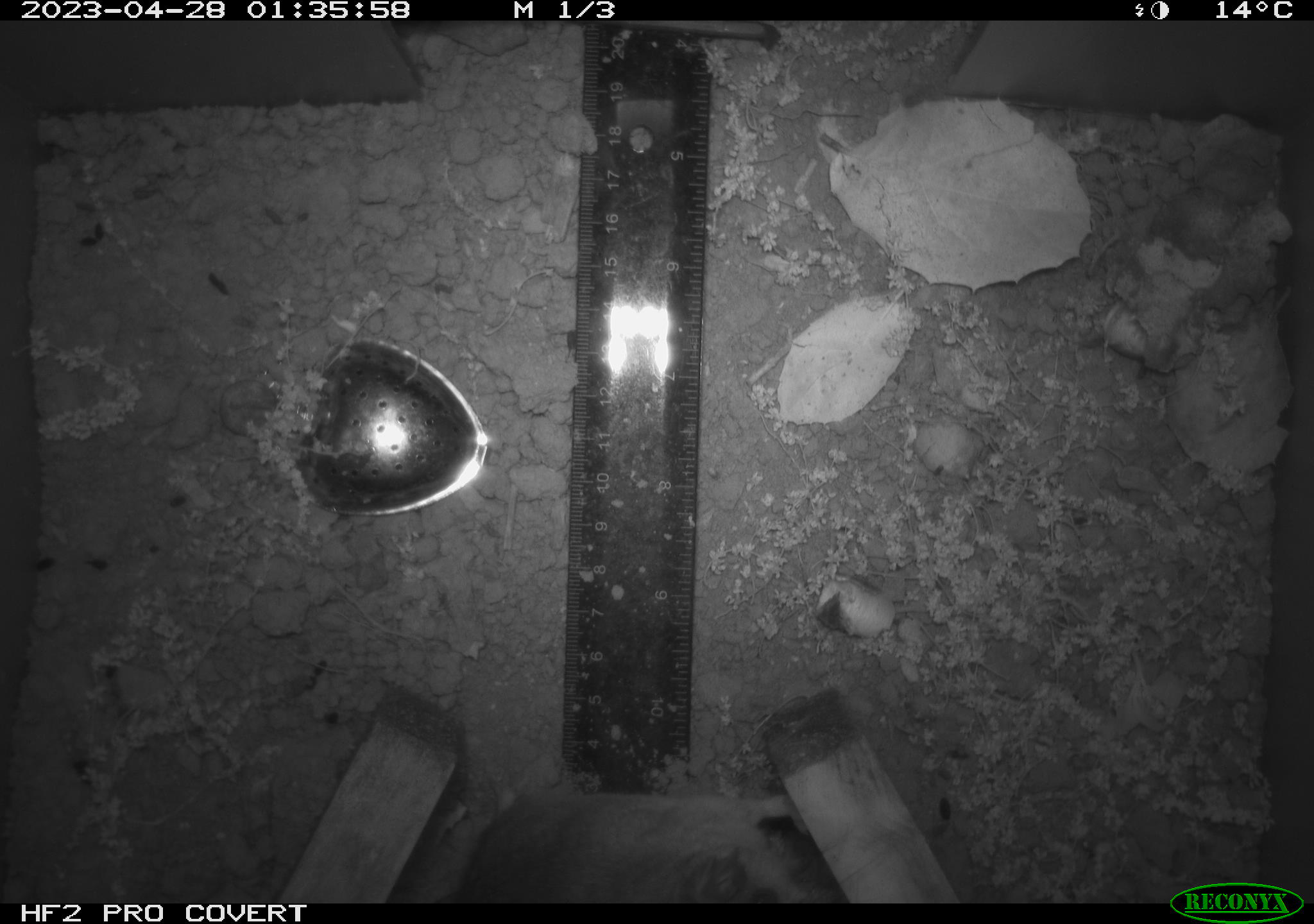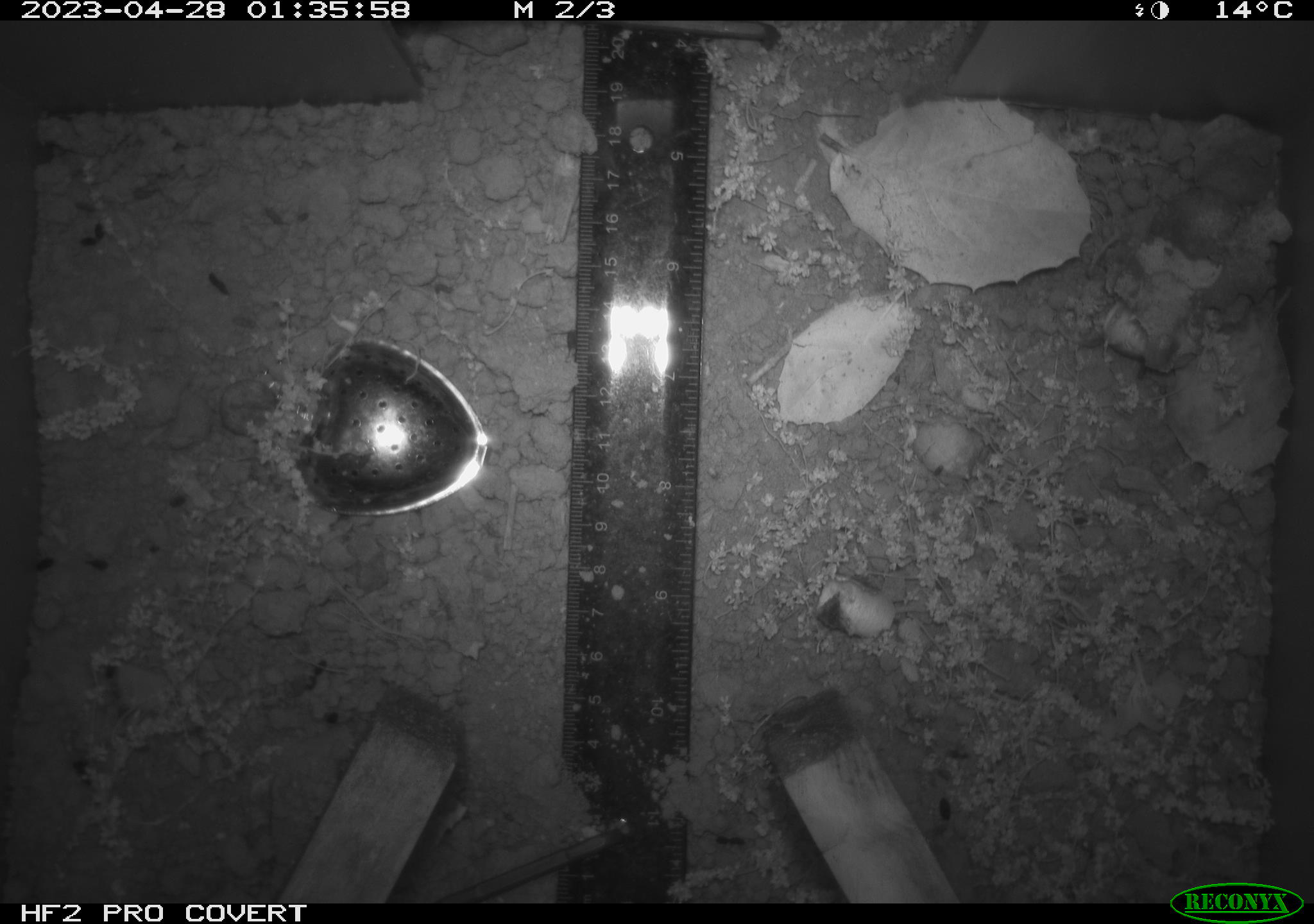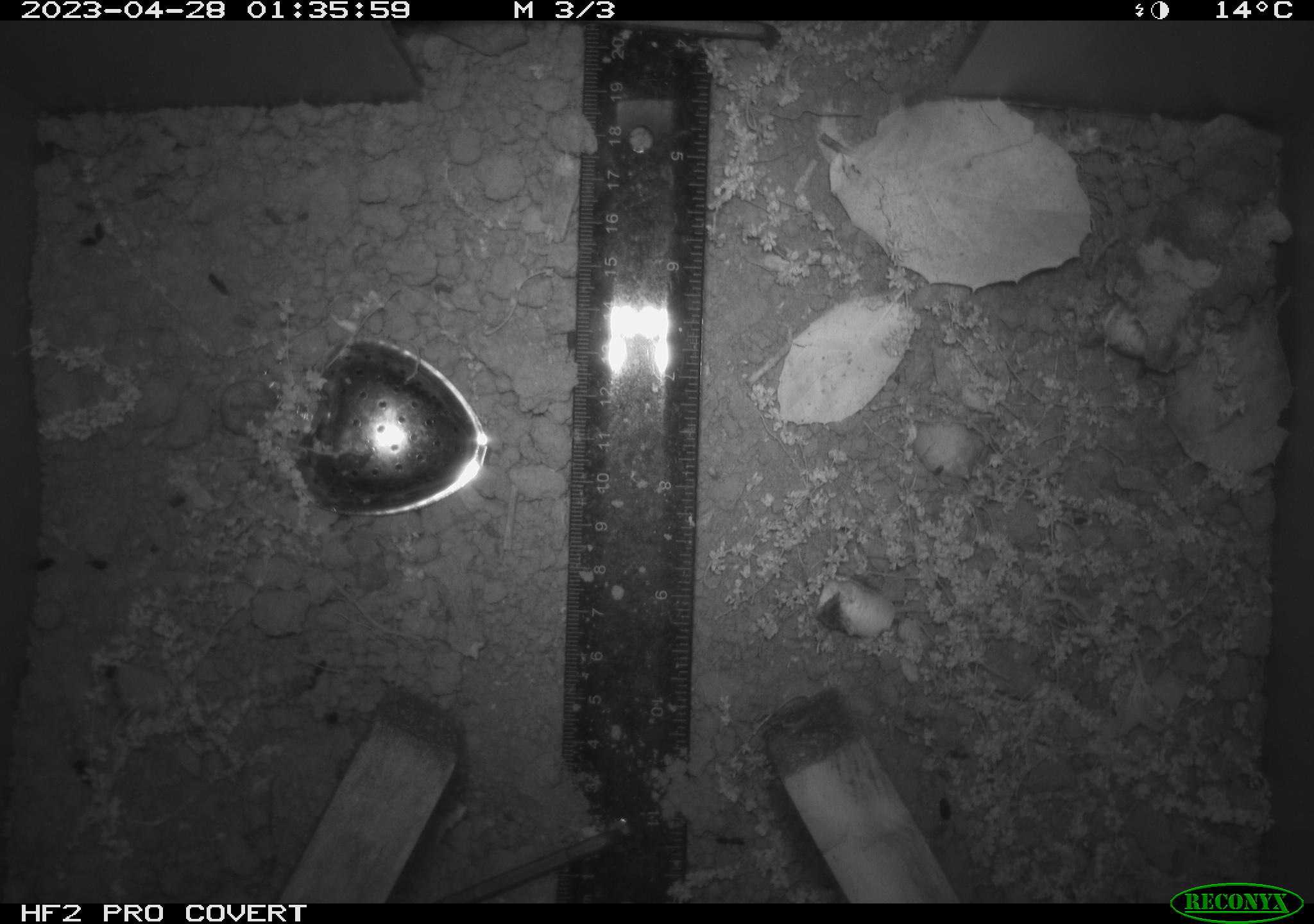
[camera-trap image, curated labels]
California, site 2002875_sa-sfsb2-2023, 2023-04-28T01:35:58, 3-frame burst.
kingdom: Animalia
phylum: Chordata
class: Mammalia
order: Rodentia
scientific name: Rodentia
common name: mouse species